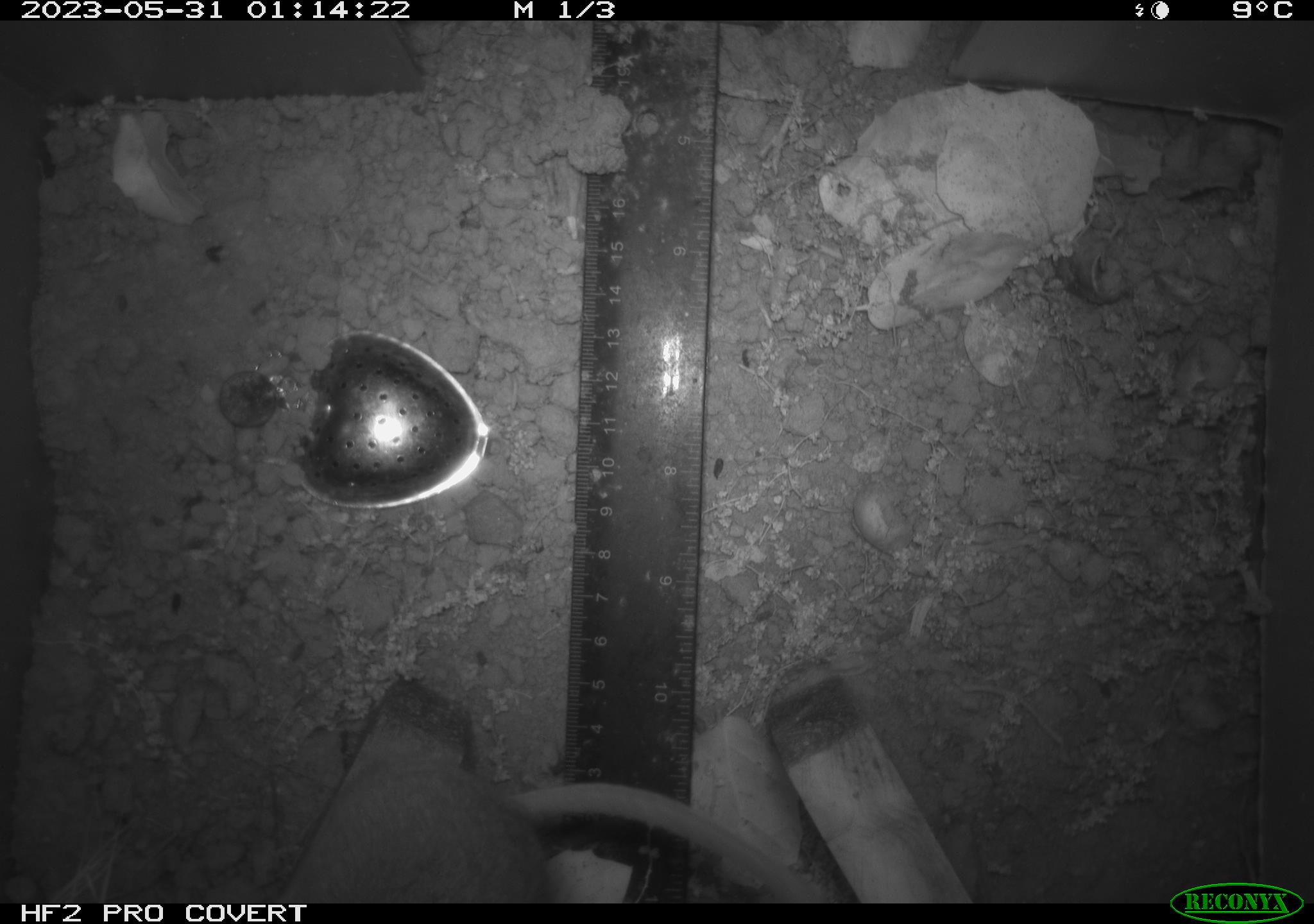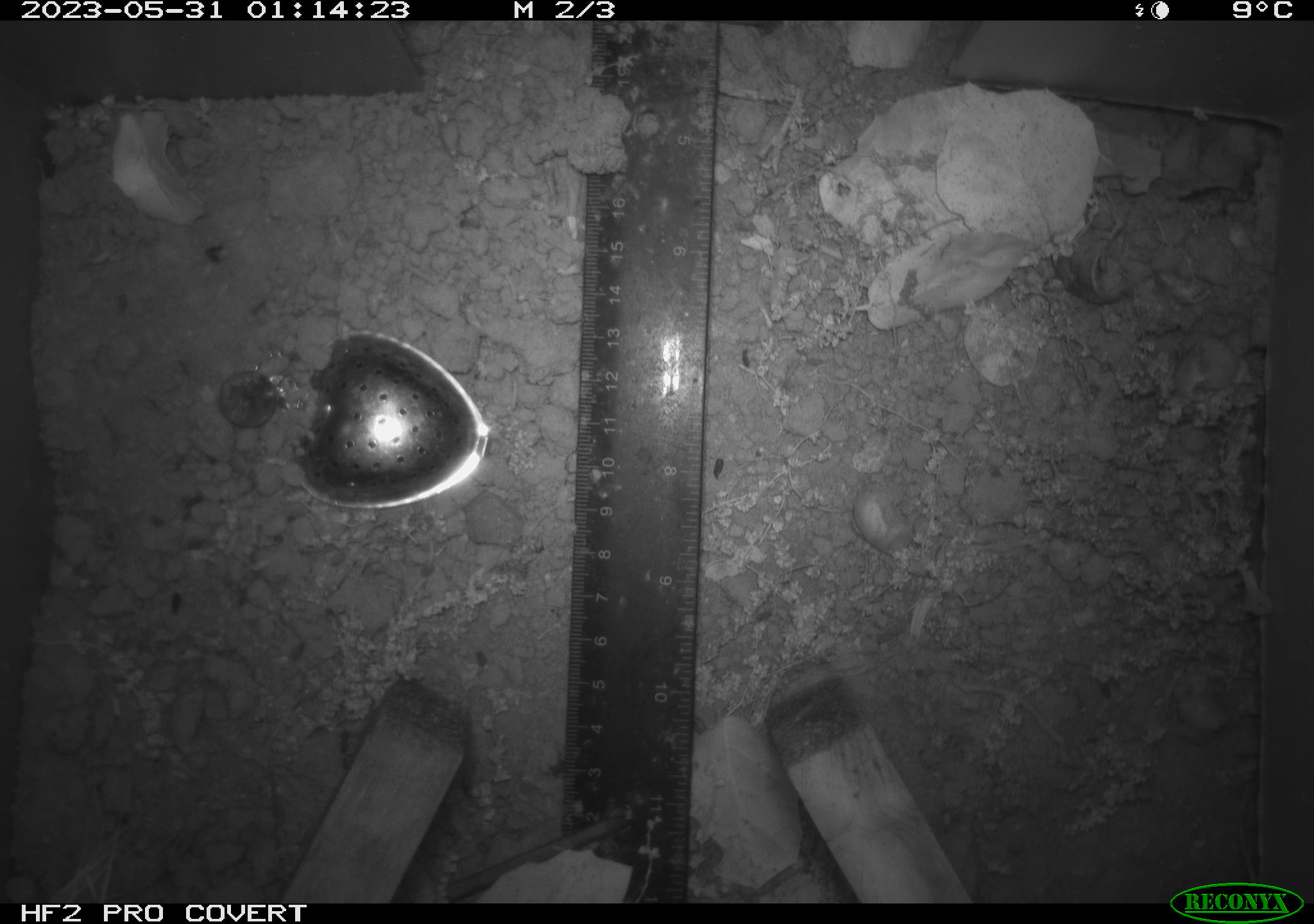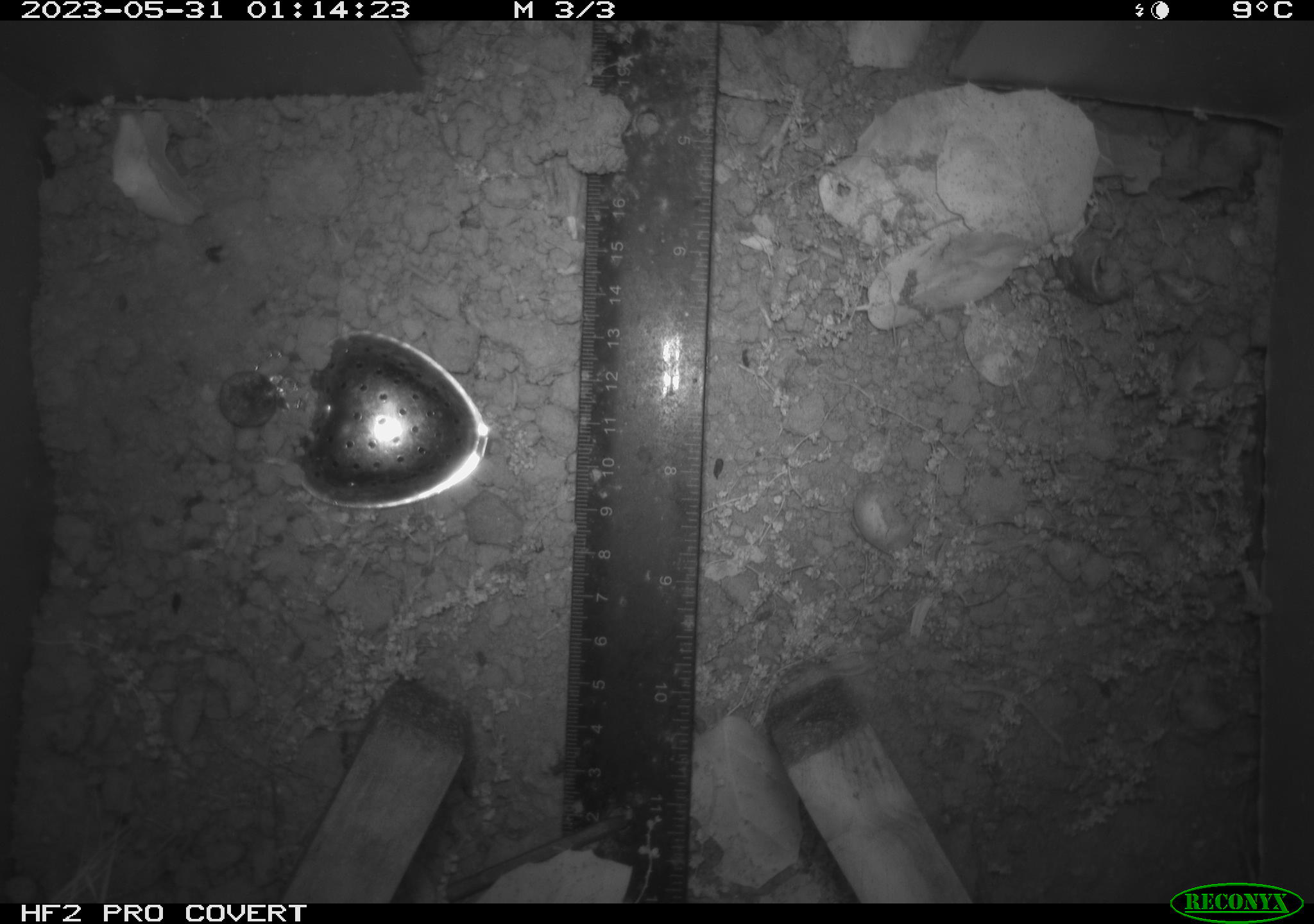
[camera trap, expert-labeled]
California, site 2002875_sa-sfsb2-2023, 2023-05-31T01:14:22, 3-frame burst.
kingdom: Animalia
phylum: Chordata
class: Mammalia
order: Rodentia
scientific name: Rodentia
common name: mouse species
Mouse species (Rodentia).